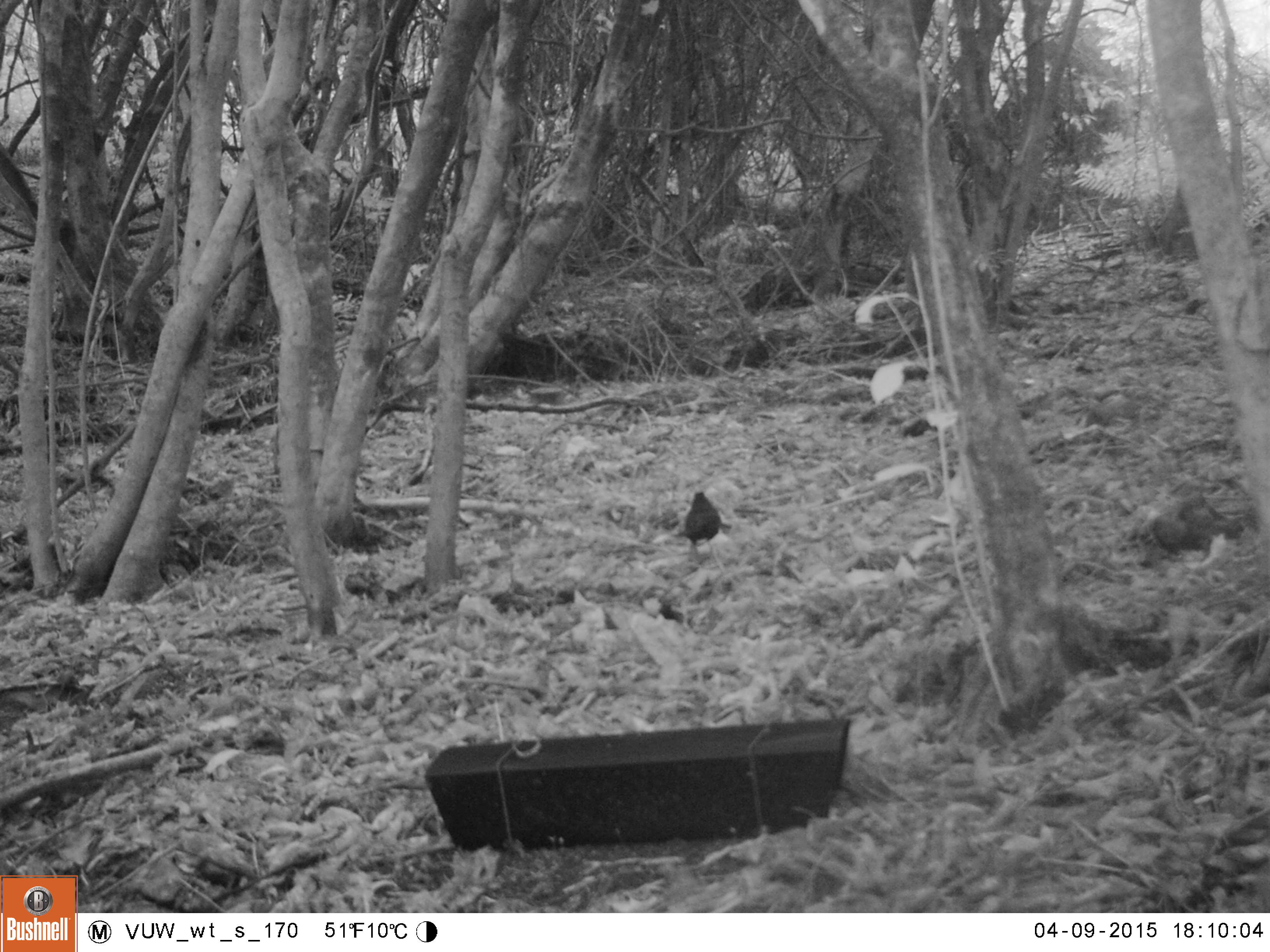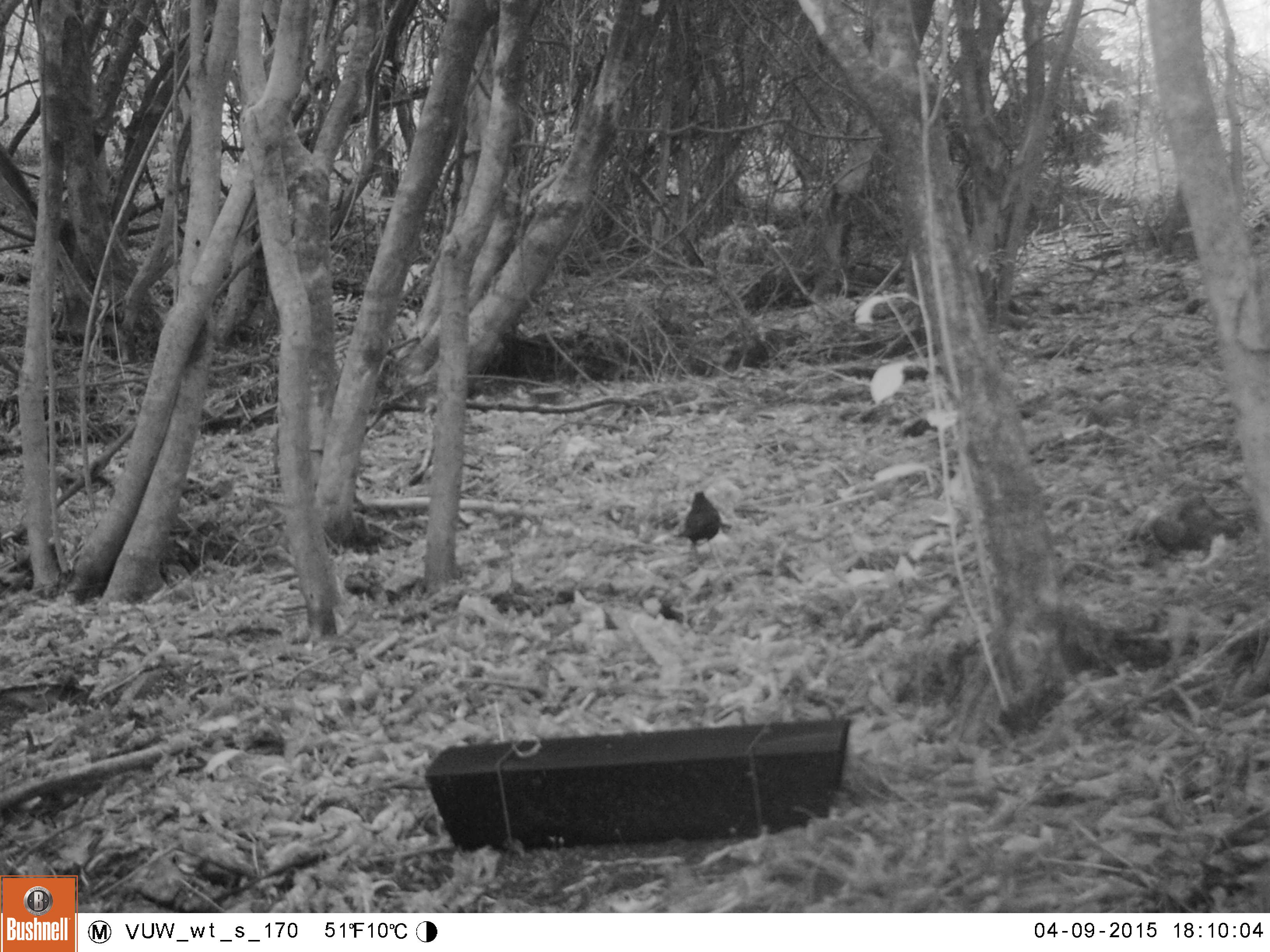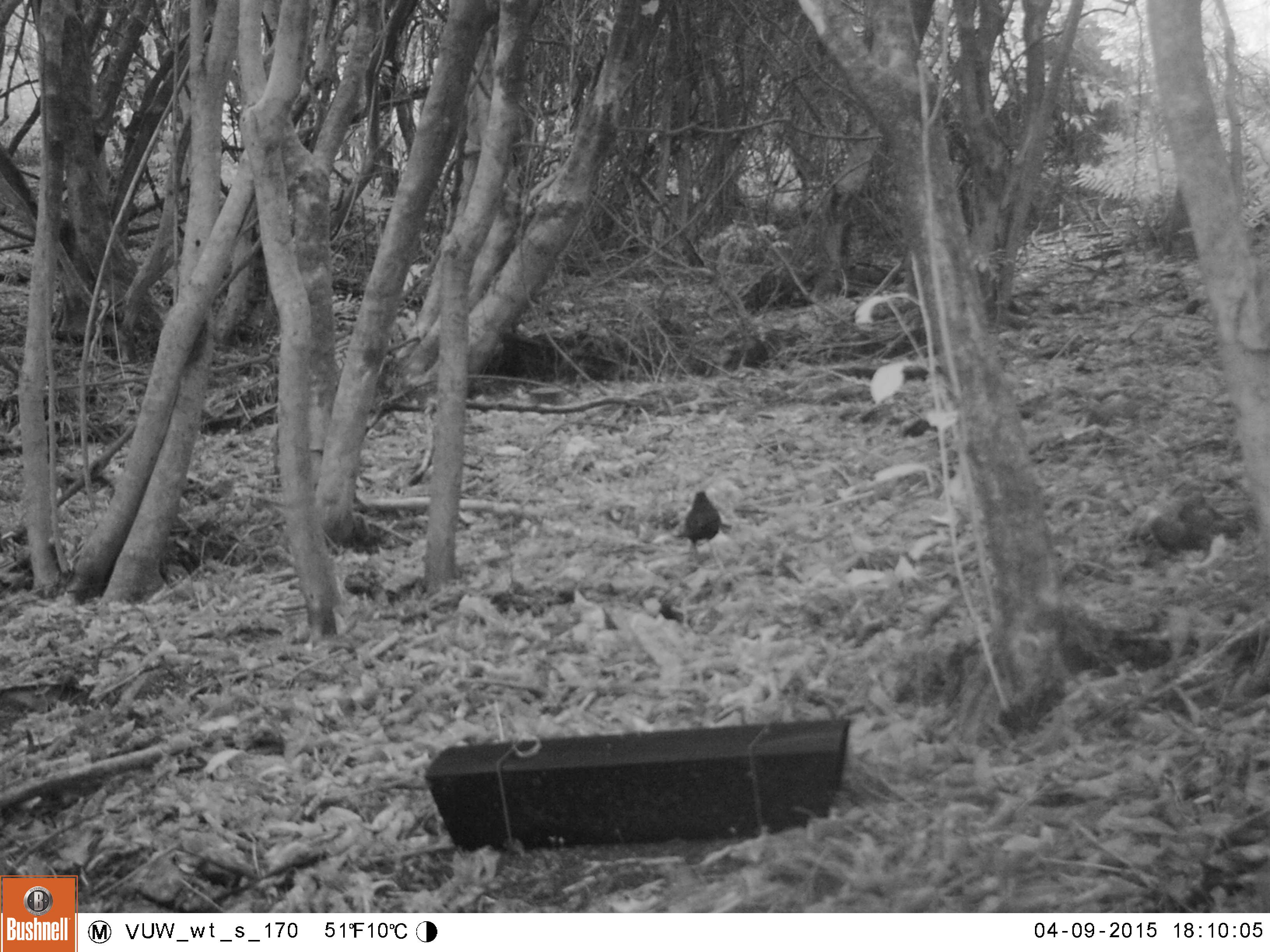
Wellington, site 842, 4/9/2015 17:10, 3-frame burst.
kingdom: Animalia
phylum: Chordata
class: Aves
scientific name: Aves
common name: bird